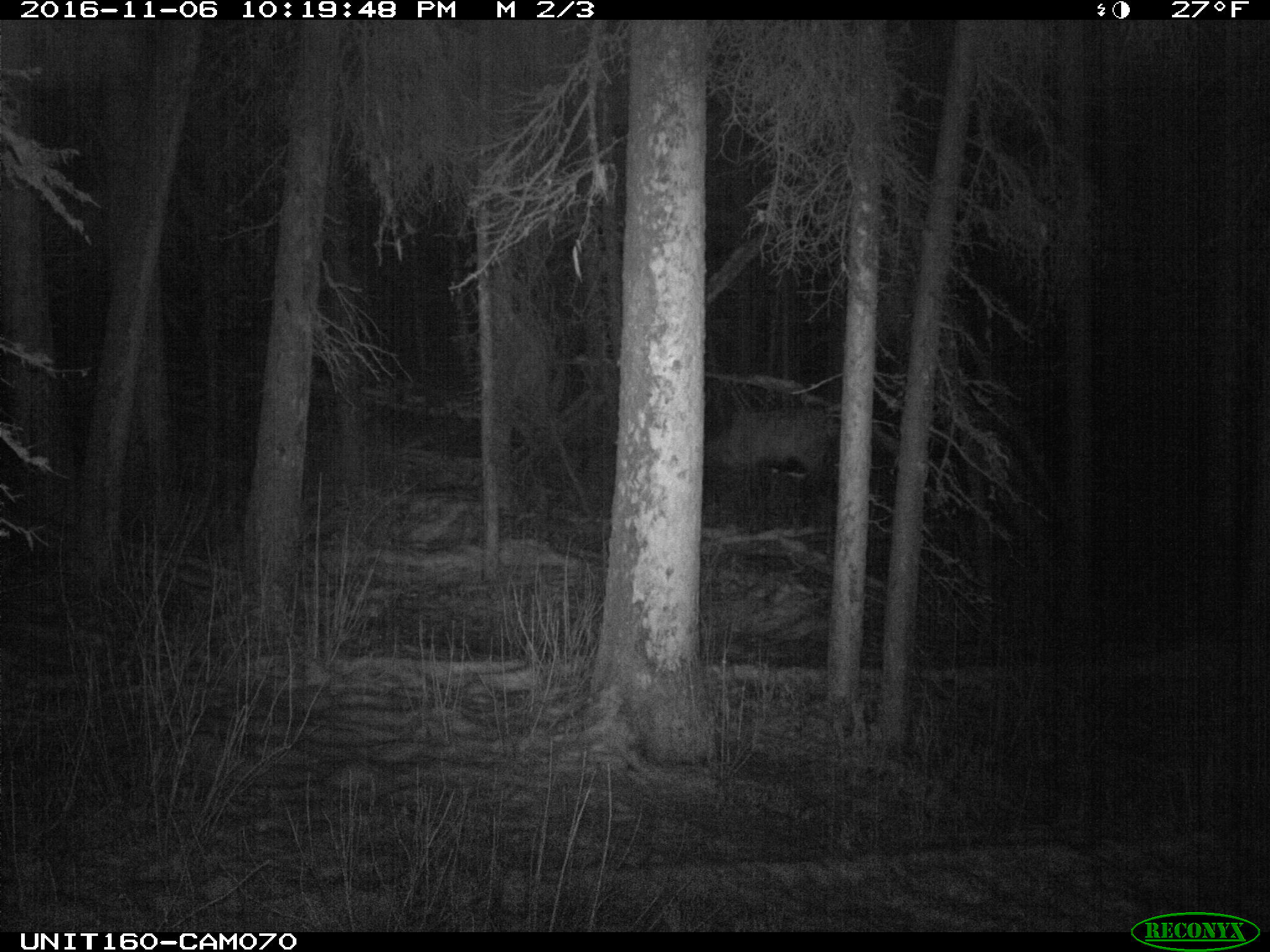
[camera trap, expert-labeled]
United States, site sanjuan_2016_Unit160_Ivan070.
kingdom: Animalia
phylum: Chordata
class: Mammalia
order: Artiodactyla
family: Cervidae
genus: Cervus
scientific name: Cervus elaphus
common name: red deer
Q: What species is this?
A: Cervus elaphus (red deer).